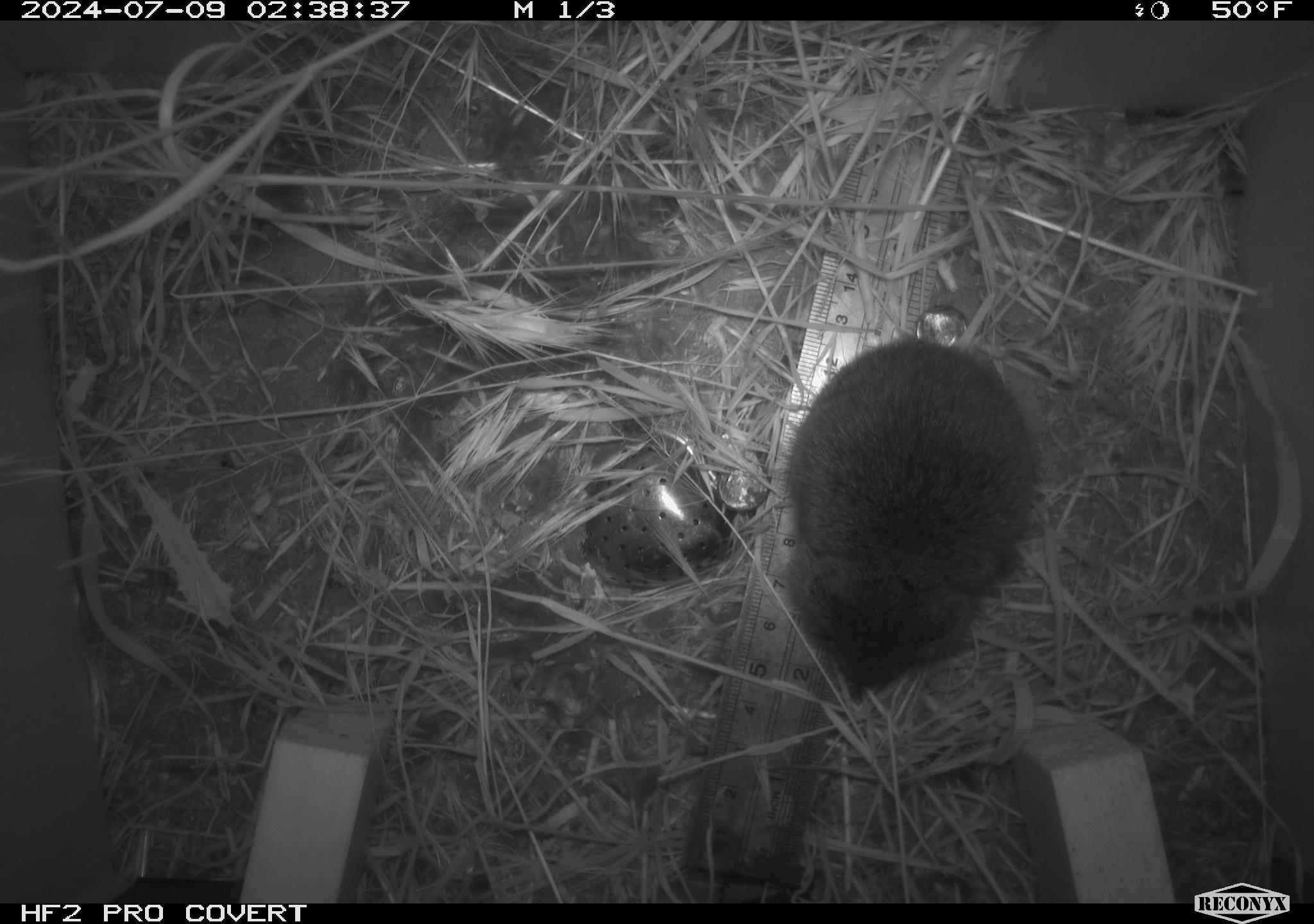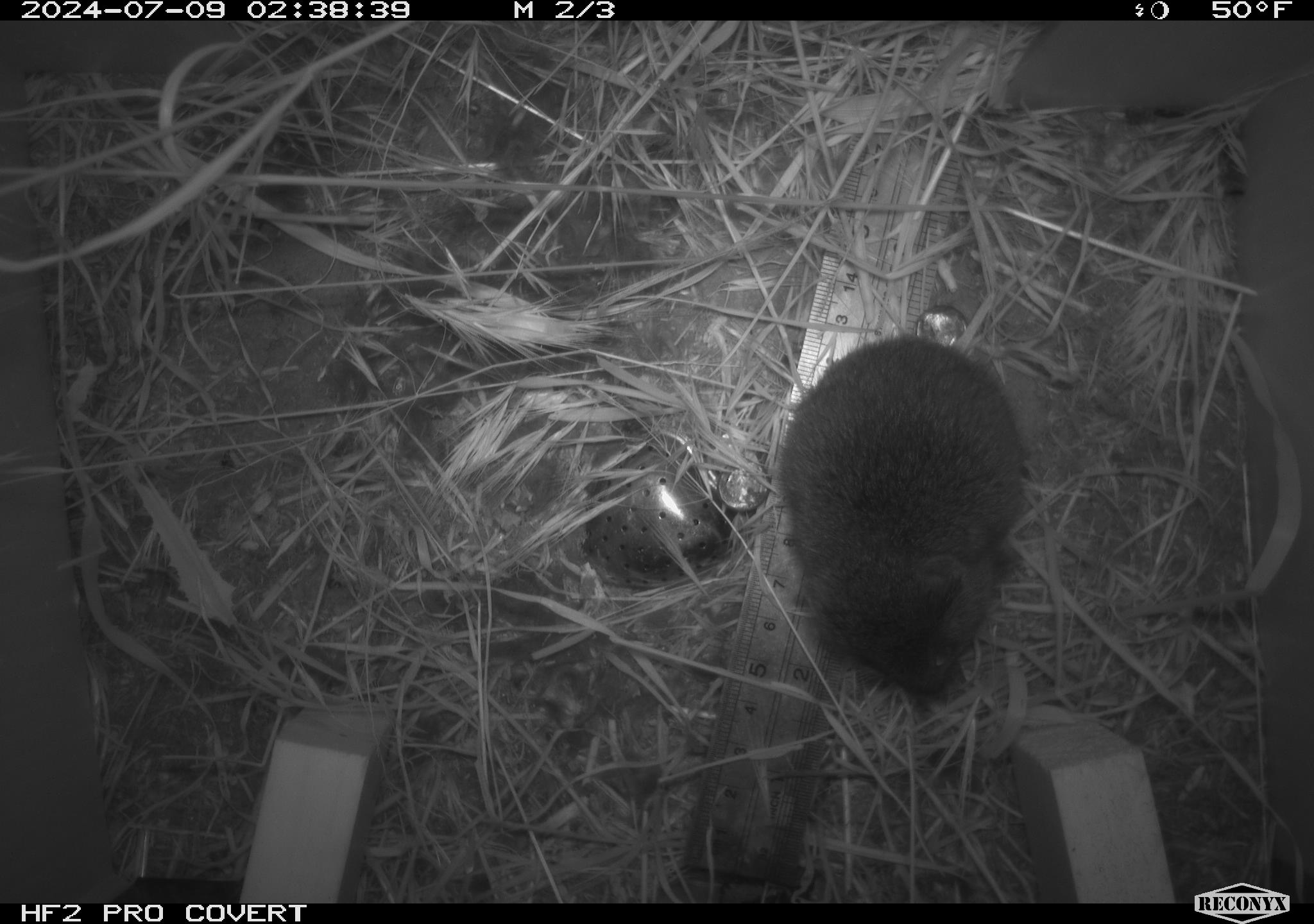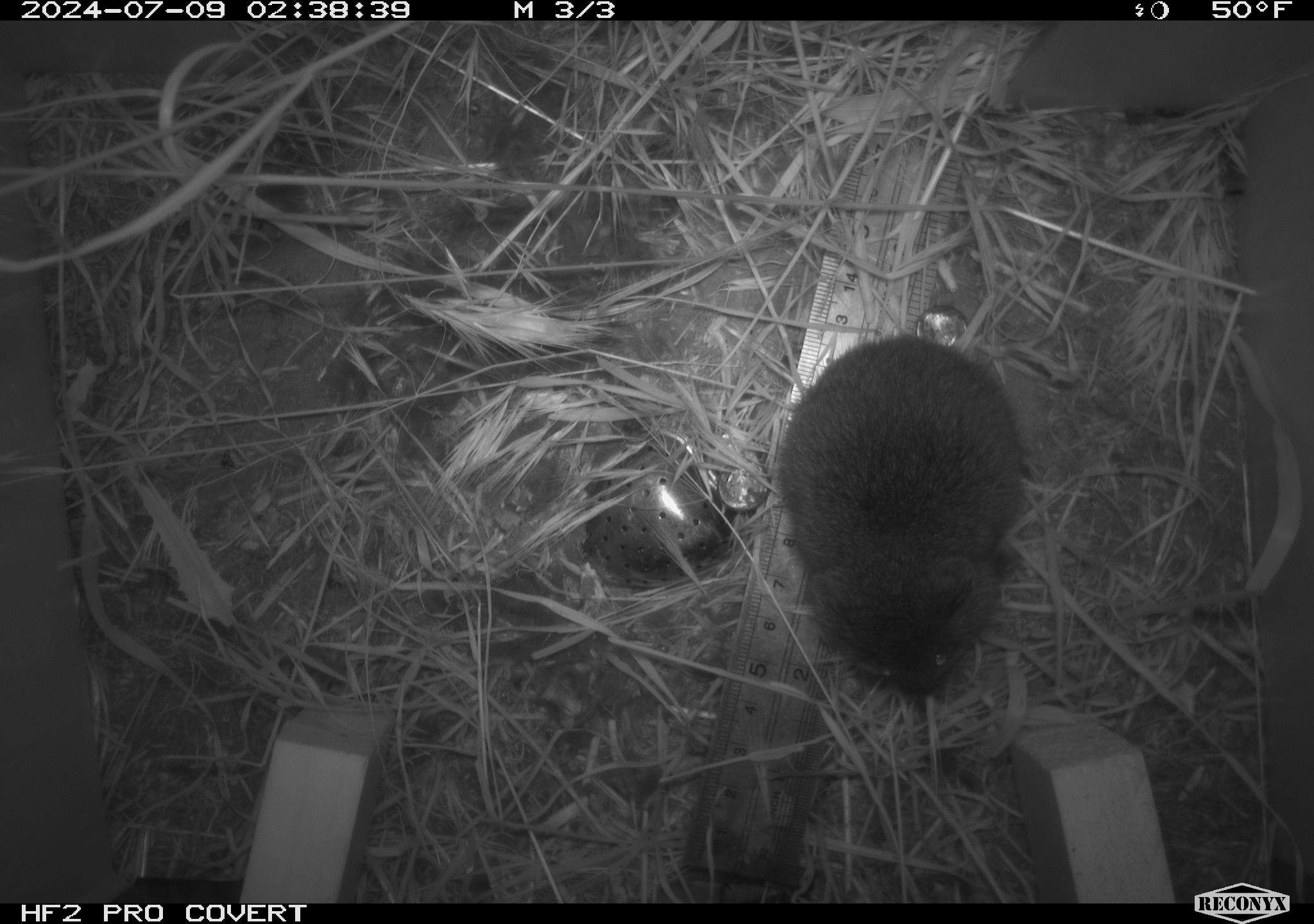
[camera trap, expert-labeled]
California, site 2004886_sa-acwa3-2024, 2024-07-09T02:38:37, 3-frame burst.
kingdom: Animalia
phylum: Chordata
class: Mammalia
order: Rodentia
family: Cricetidae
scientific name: Arvicolinae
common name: voles, lemmings, and muskrats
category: arvicolinae subfamily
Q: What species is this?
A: Arvicolinae subfamily (voles, lemmings, and muskrats) (Arvicolinae).